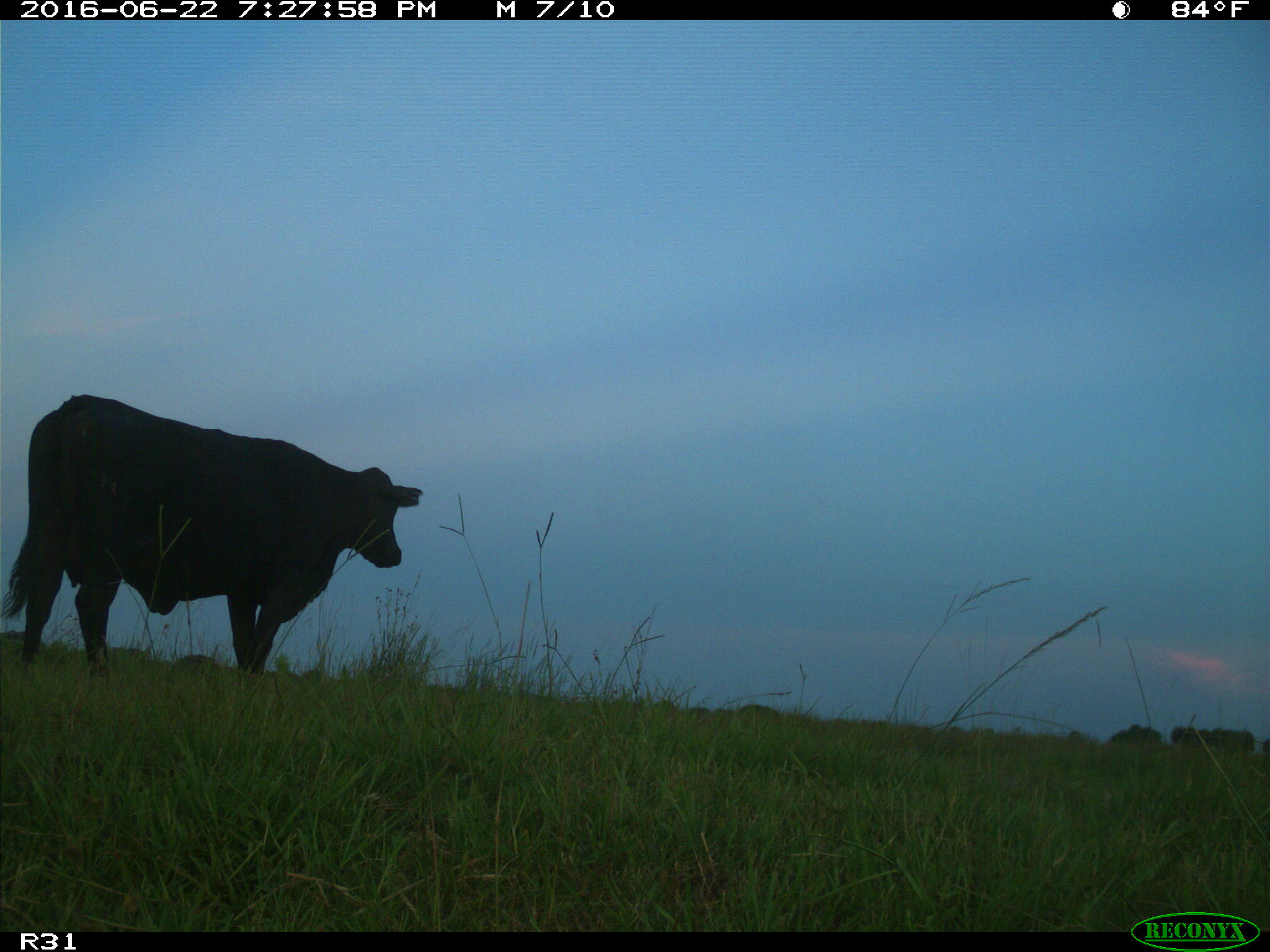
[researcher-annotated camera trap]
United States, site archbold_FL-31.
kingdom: Animalia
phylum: Chordata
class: Mammalia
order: Artiodactyla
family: Bovidae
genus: Bos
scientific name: Bos taurus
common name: domestic cow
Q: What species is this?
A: Bos taurus (domestic cow).